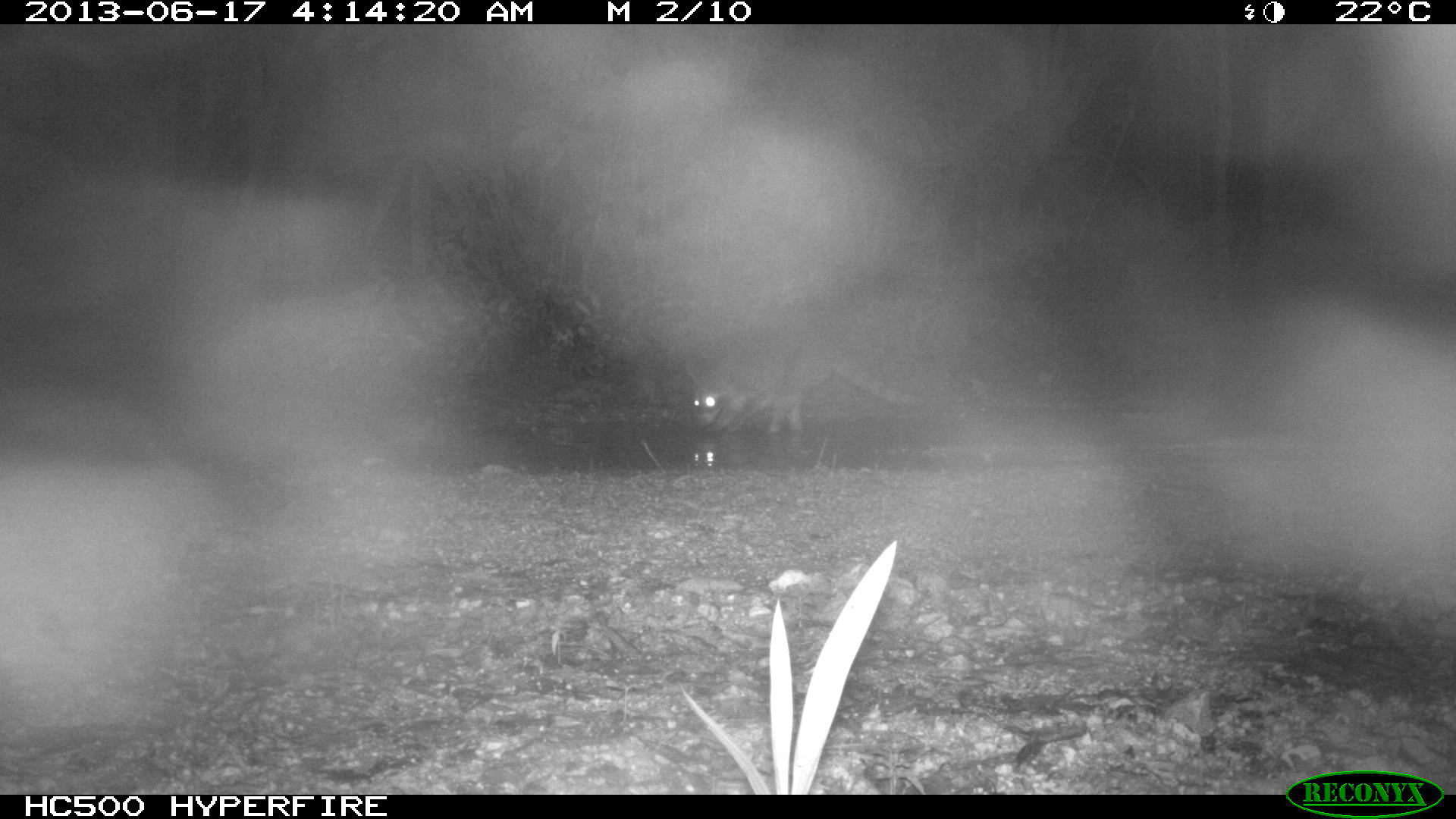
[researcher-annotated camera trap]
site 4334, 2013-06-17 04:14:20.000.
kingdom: Animalia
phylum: Chordata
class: Mammalia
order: Carnivora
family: Procyonidae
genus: Procyon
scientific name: Procyon lotor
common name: common raccoon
Procyon lotor (common raccoon), count 1.